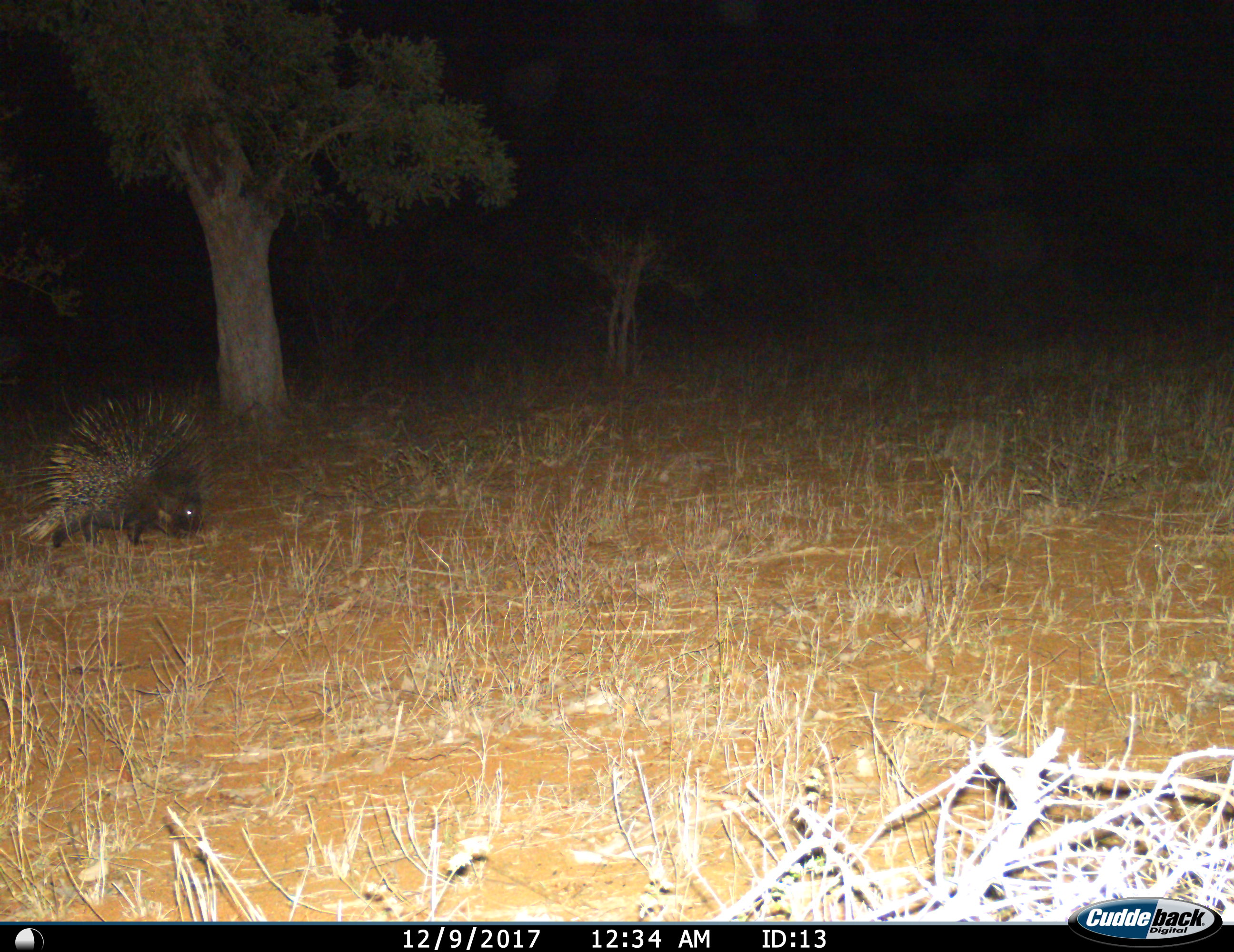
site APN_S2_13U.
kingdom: Animalia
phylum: Chordata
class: Mammalia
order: Rodentia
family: Hystricidae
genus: Hystrix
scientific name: Hystrix cristata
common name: crested porcupine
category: porcupine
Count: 1.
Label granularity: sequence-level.